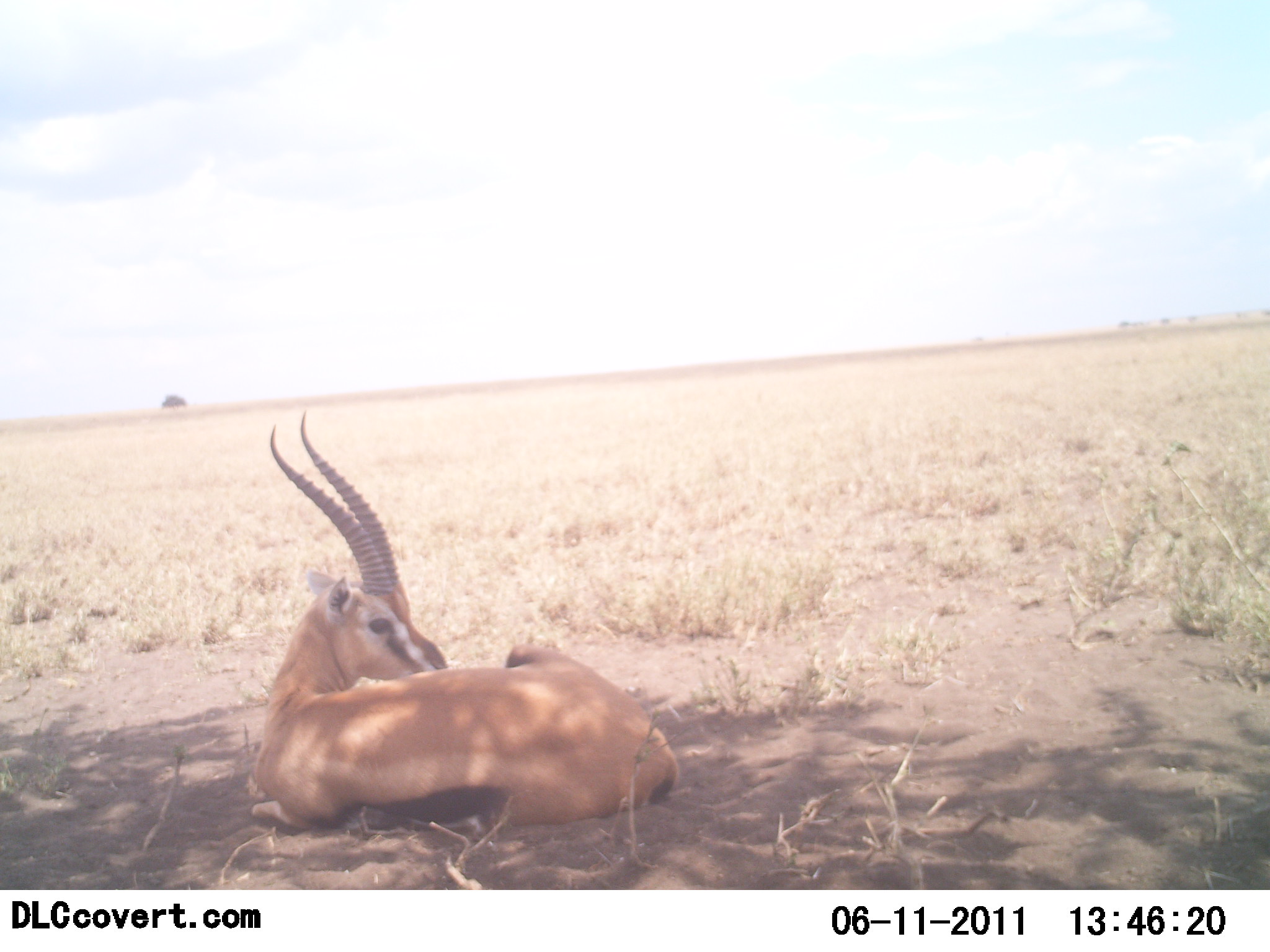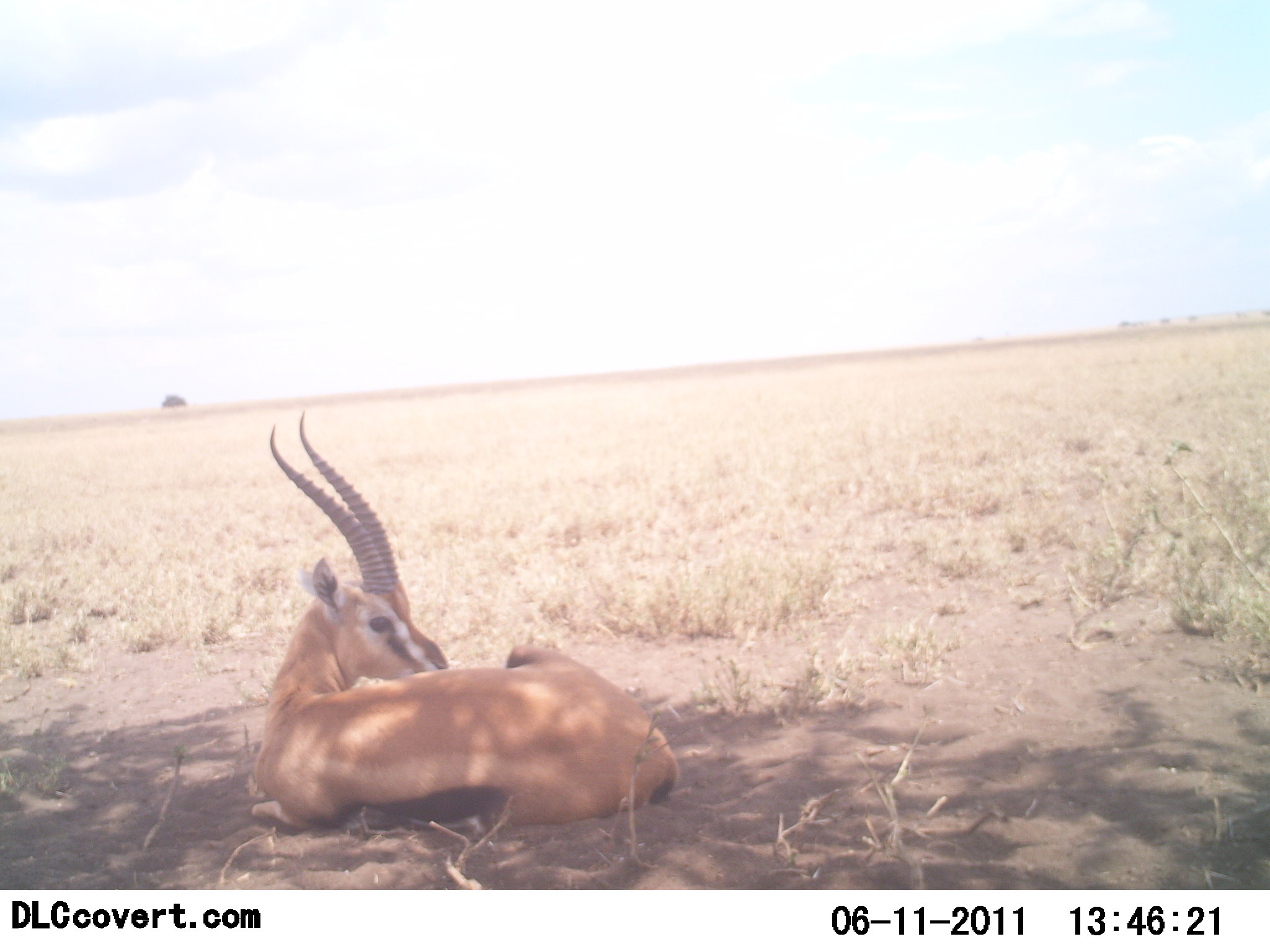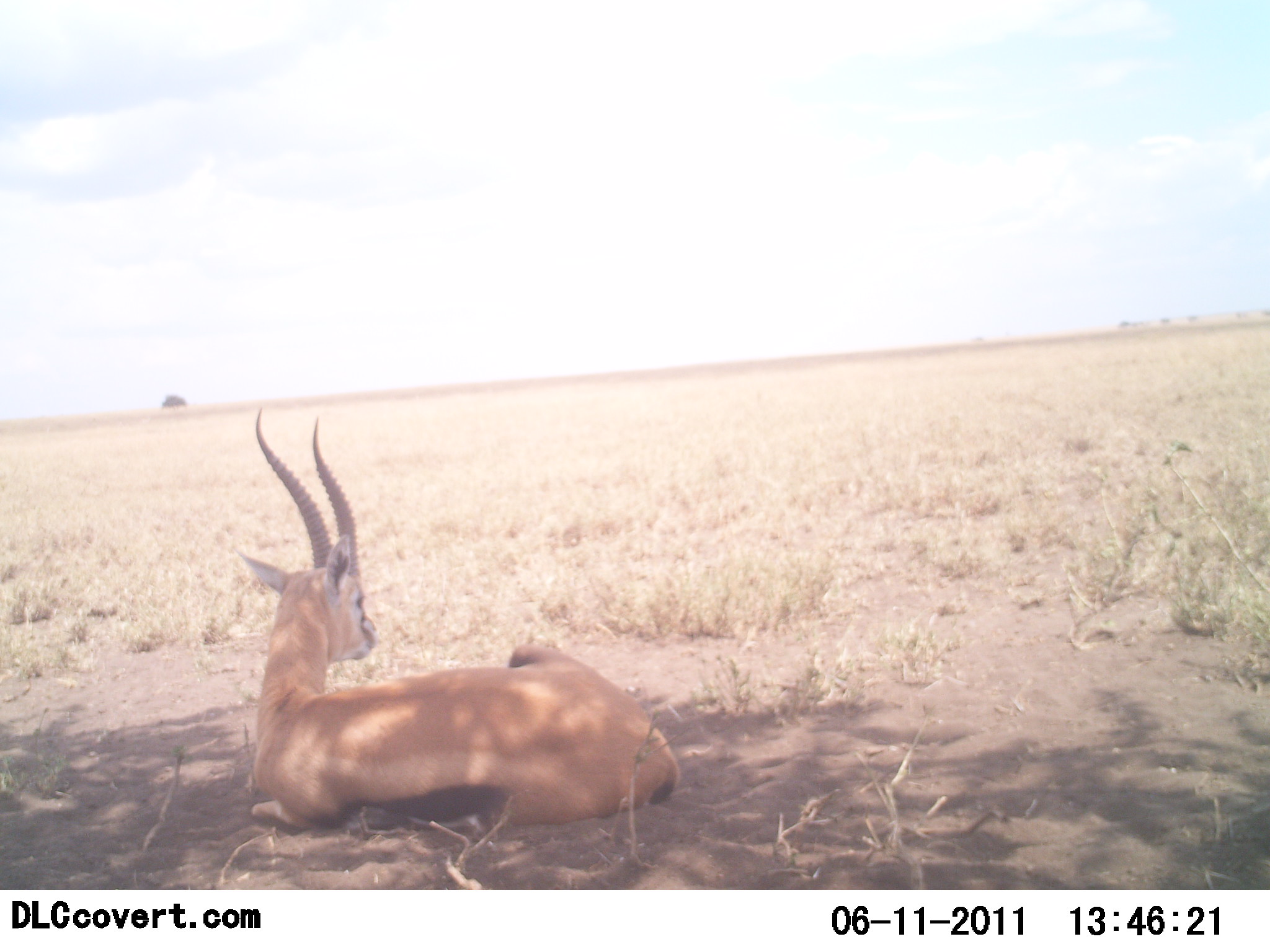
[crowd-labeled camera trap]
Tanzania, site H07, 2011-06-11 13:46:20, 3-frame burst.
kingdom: Animalia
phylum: Chordata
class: Mammalia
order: Artiodactyla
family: Bovidae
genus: Eudorcas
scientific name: Eudorcas thomsonii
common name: thomson's gazelle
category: gazellethomsons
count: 1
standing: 0%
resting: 100%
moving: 0%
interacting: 0%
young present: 0%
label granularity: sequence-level